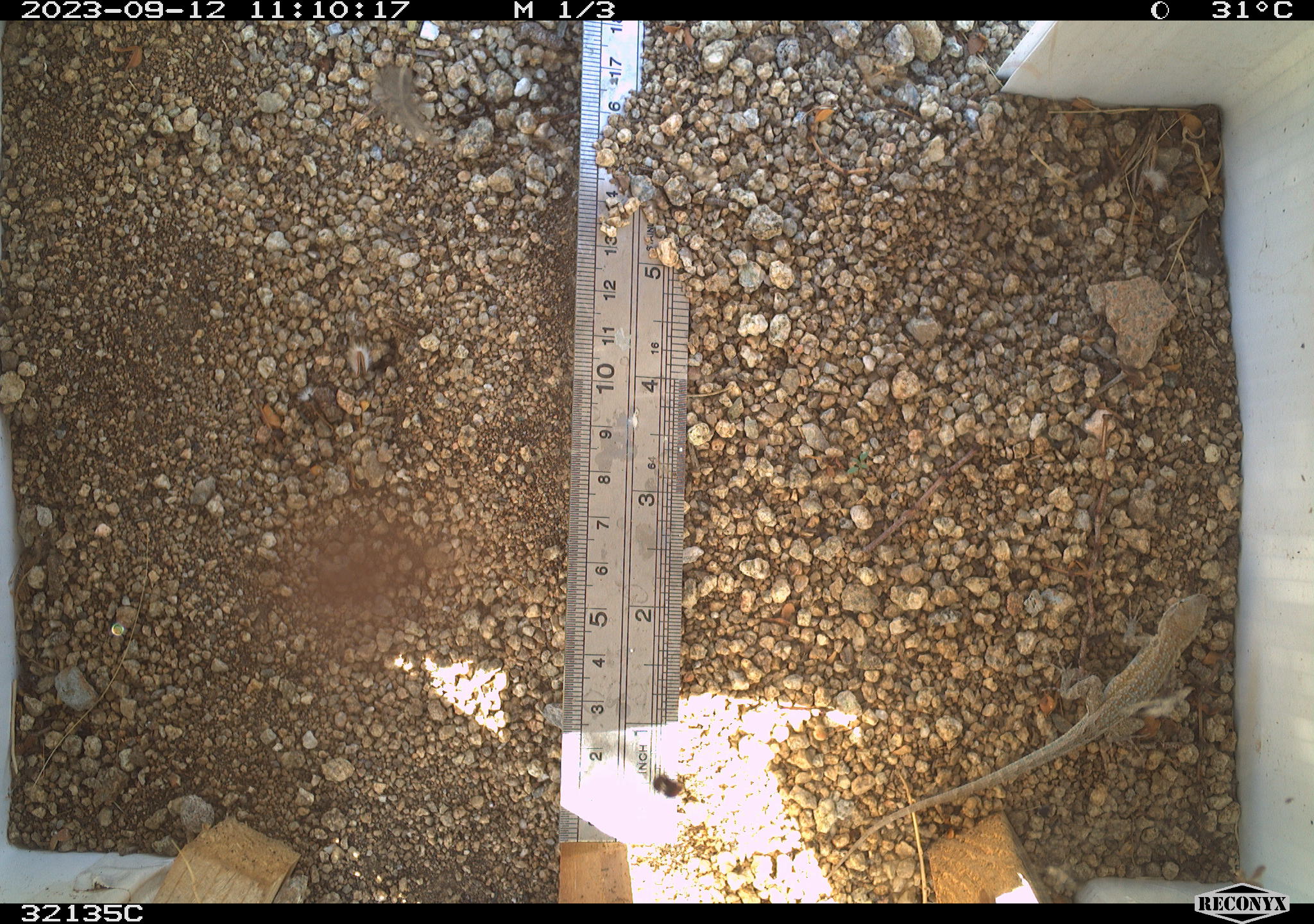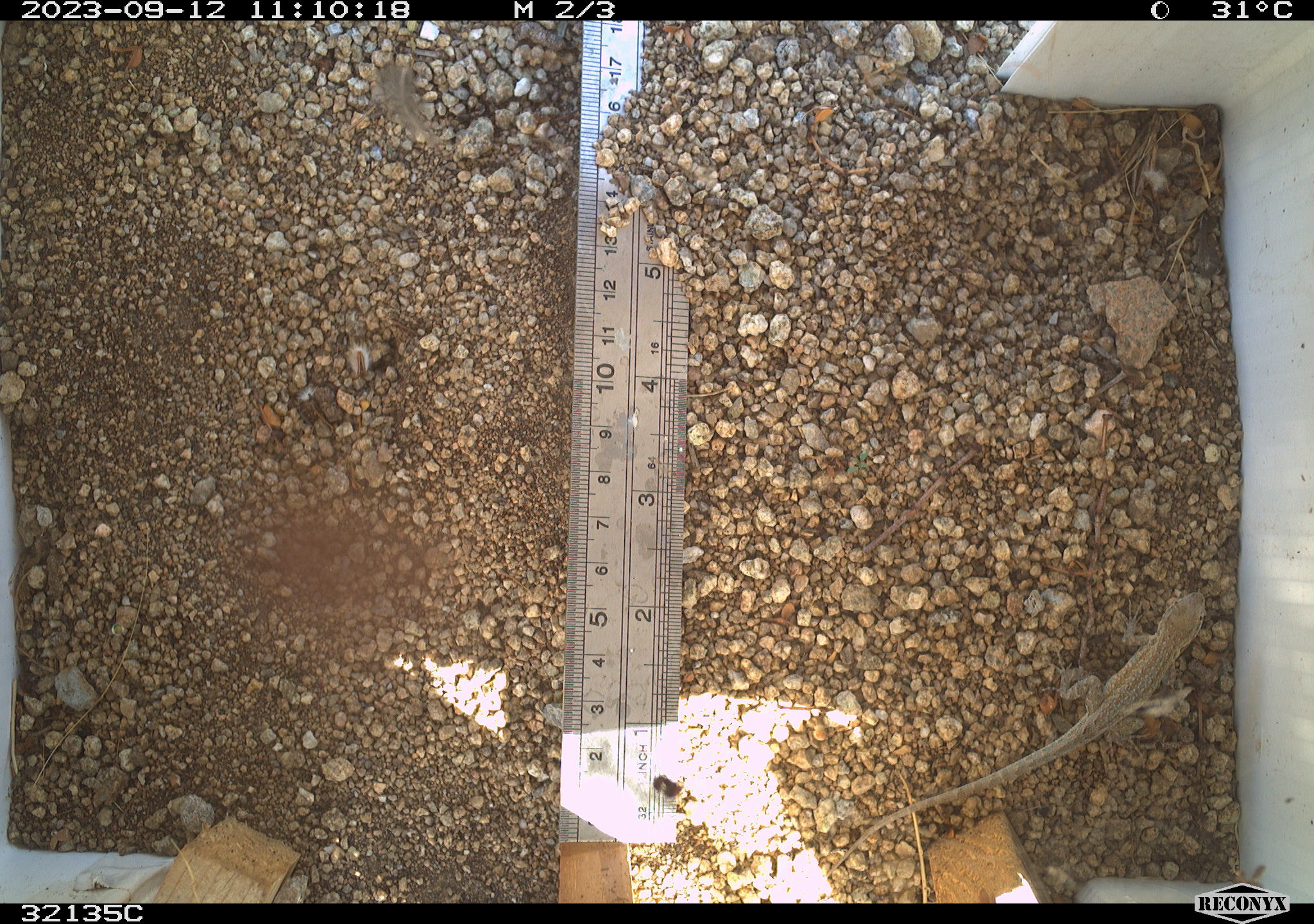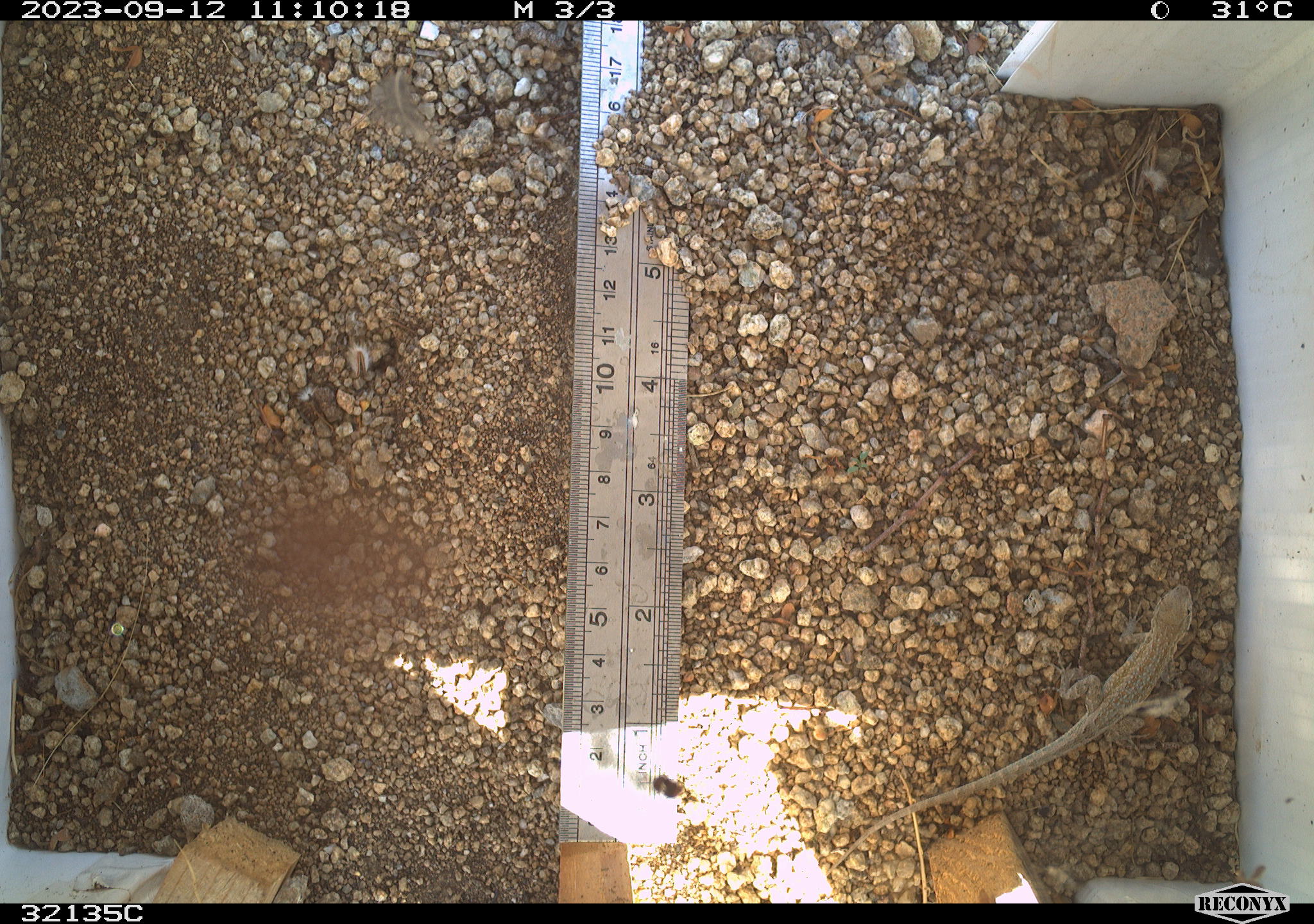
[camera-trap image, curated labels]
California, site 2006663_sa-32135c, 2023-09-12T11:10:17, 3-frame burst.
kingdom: Animalia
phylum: Chordata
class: Reptilia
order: Squamata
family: Phrynosomatidae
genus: Uta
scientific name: Uta stansburiana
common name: common side-blotched lizard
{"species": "common side-blotched lizard (Uta stansburiana)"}